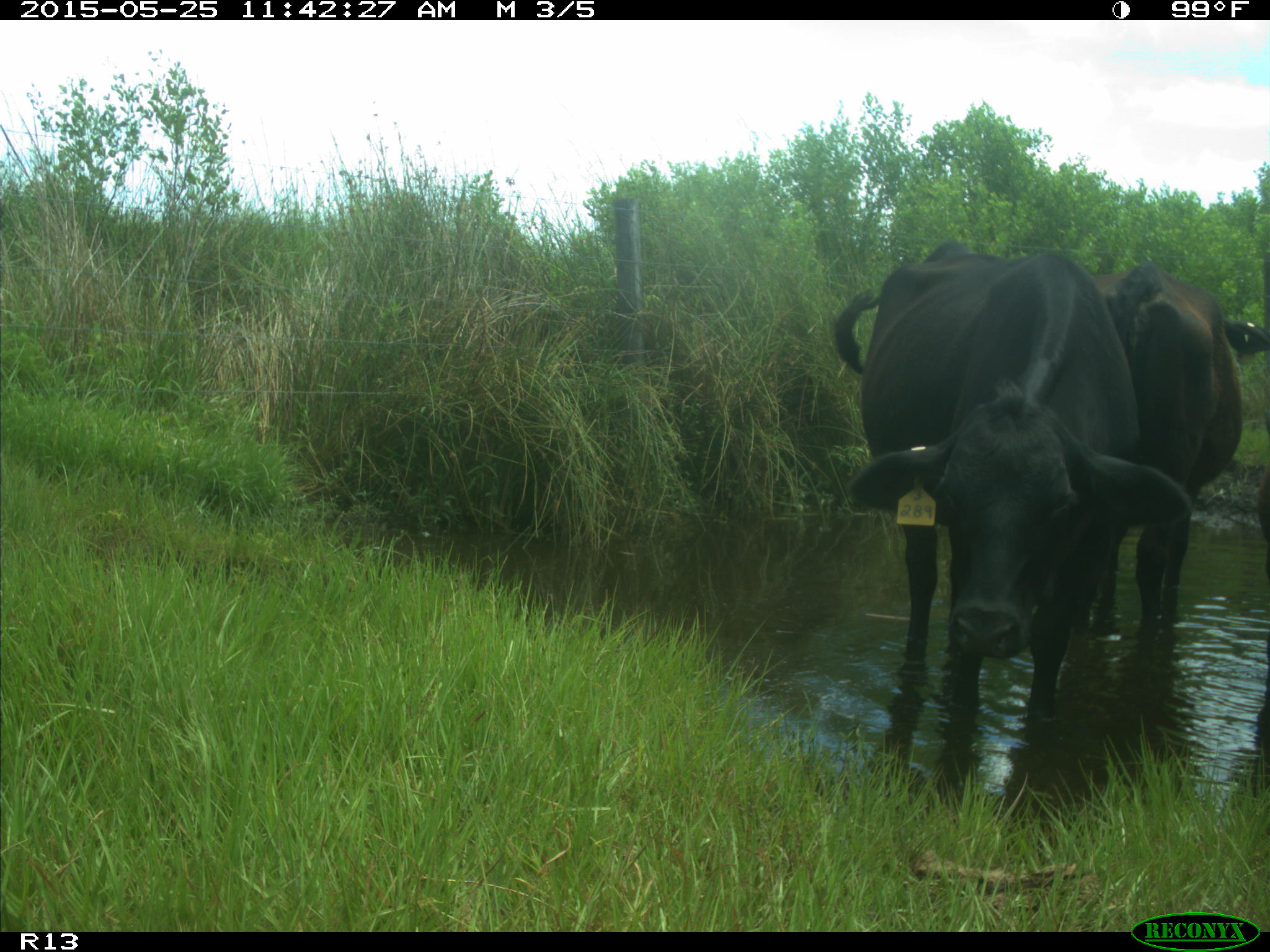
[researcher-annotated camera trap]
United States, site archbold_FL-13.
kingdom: Animalia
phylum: Chordata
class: Mammalia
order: Artiodactyla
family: Bovidae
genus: Bos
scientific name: Bos taurus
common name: domestic cow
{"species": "Bos taurus (domestic cow)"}